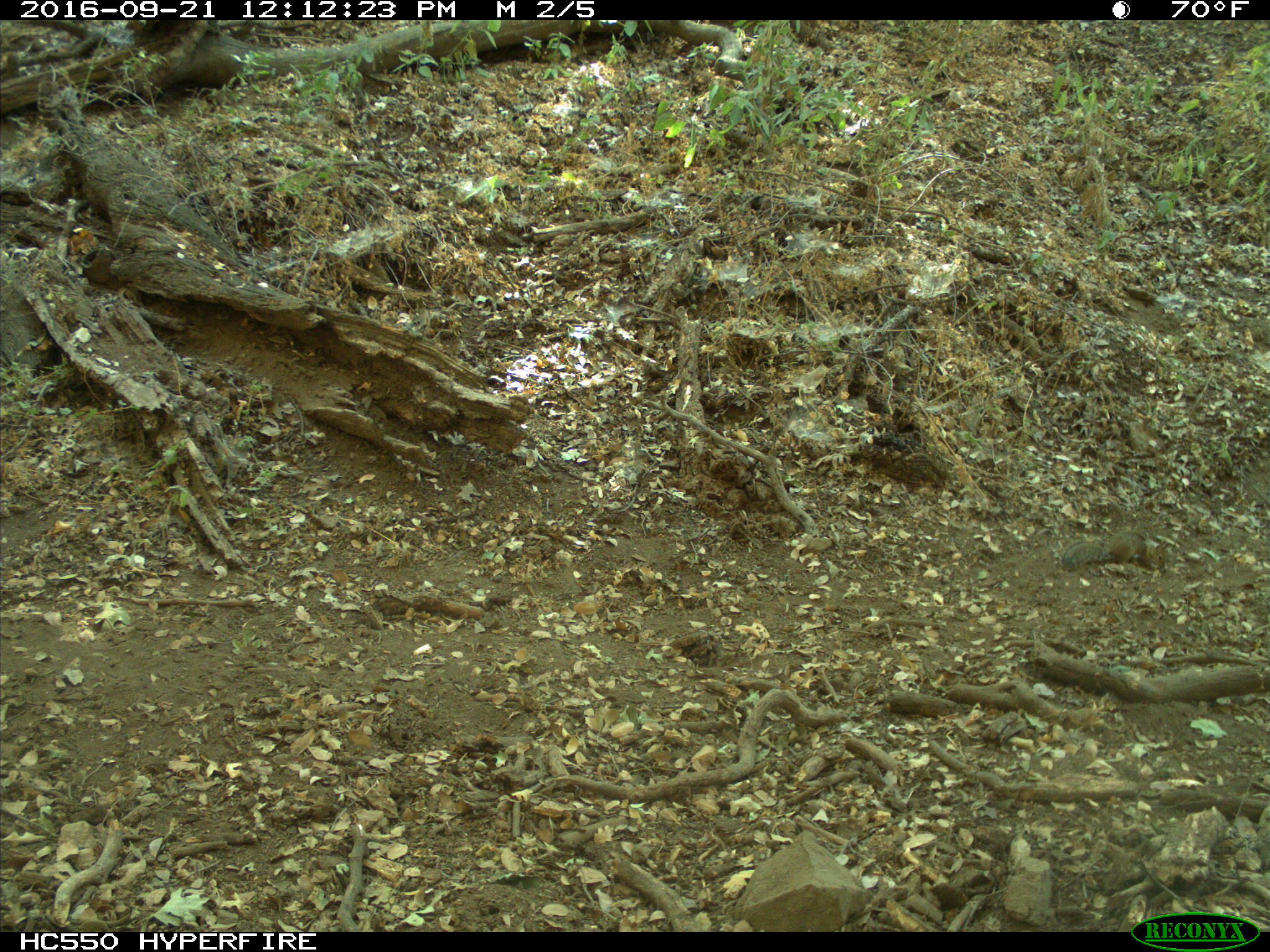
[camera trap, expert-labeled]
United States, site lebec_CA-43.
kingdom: Animalia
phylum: Chordata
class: Mammalia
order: Rodentia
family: Sciuridae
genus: Otospermophilus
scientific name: Otospermophilus beecheyi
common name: california ground squirrel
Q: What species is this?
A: Otospermophilus beecheyi (california ground squirrel).